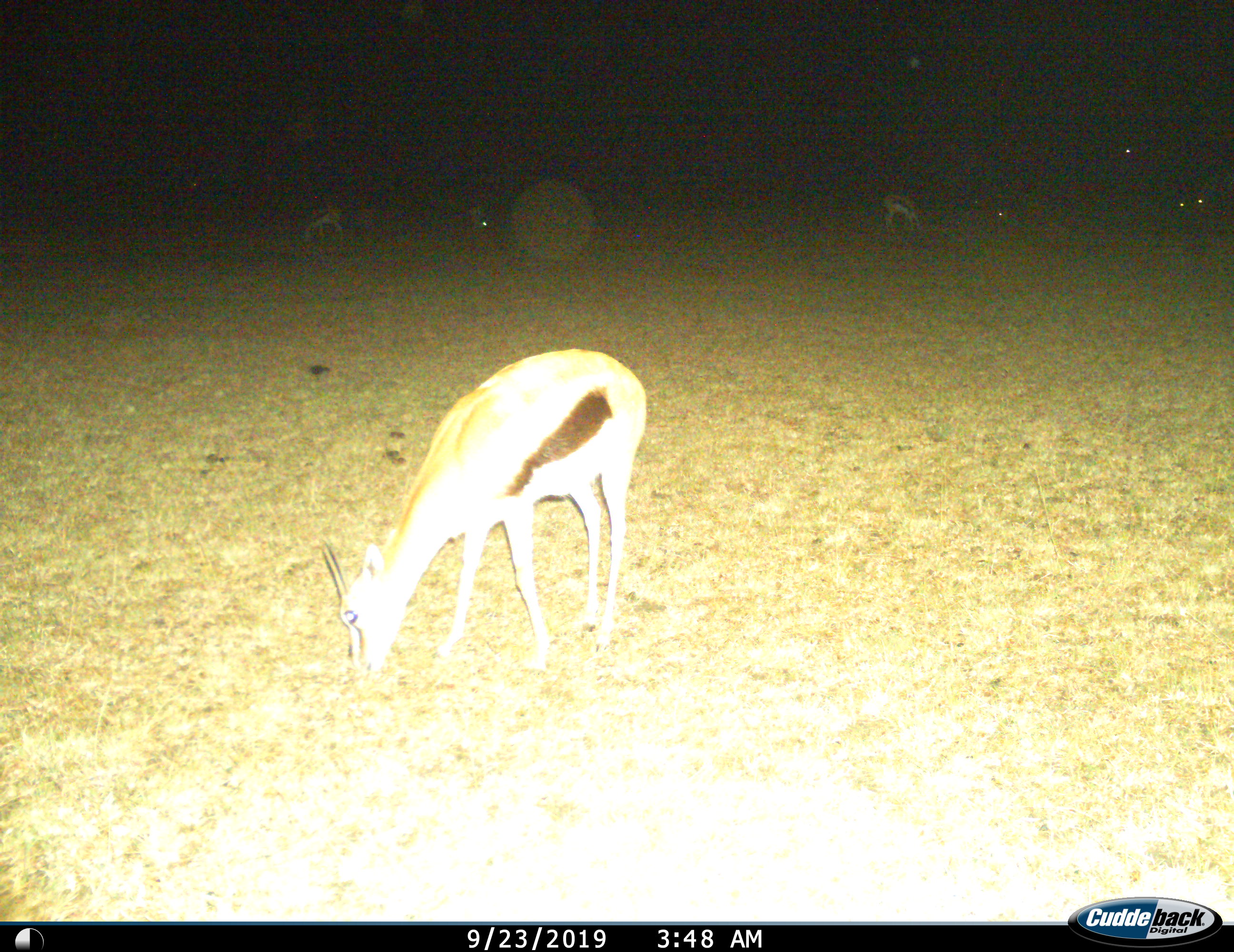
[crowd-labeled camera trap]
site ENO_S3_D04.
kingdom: Animalia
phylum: Chordata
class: Mammalia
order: Artiodactyla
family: Bovidae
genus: Eudorcas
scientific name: Eudorcas thomsonii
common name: thomson's gazelle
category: gazellethomsons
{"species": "gazellethomsons (thomson's gazelle) (Eudorcas thomsonii)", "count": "4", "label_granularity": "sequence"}